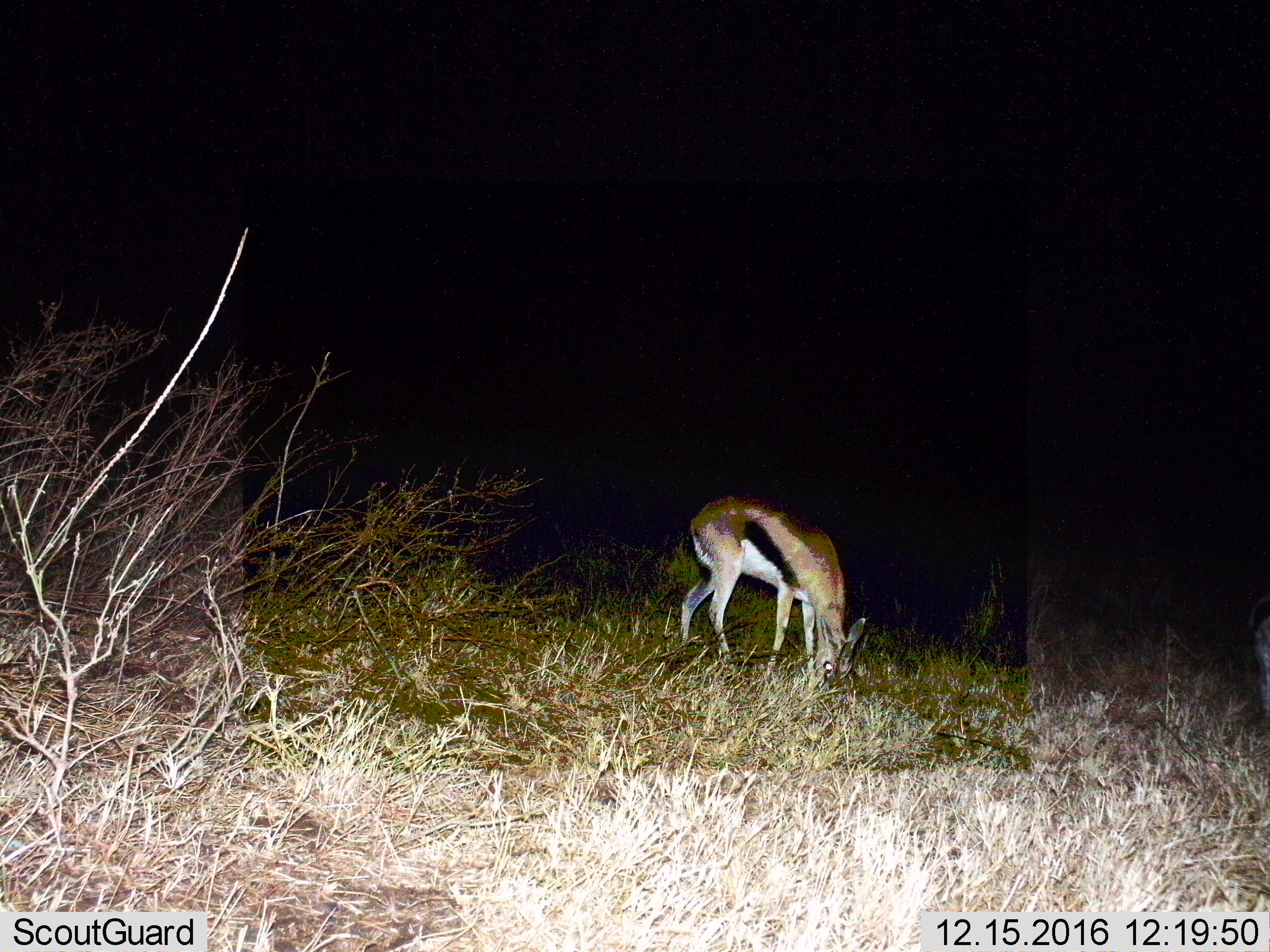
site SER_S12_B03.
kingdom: Animalia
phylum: Chordata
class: Mammalia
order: Artiodactyla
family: Bovidae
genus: Eudorcas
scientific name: Eudorcas thomsonii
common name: thomson's gazelle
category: gazellethomsons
Gazellethomsons (thomson's gazelle) (Eudorcas thomsonii), count 1. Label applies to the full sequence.